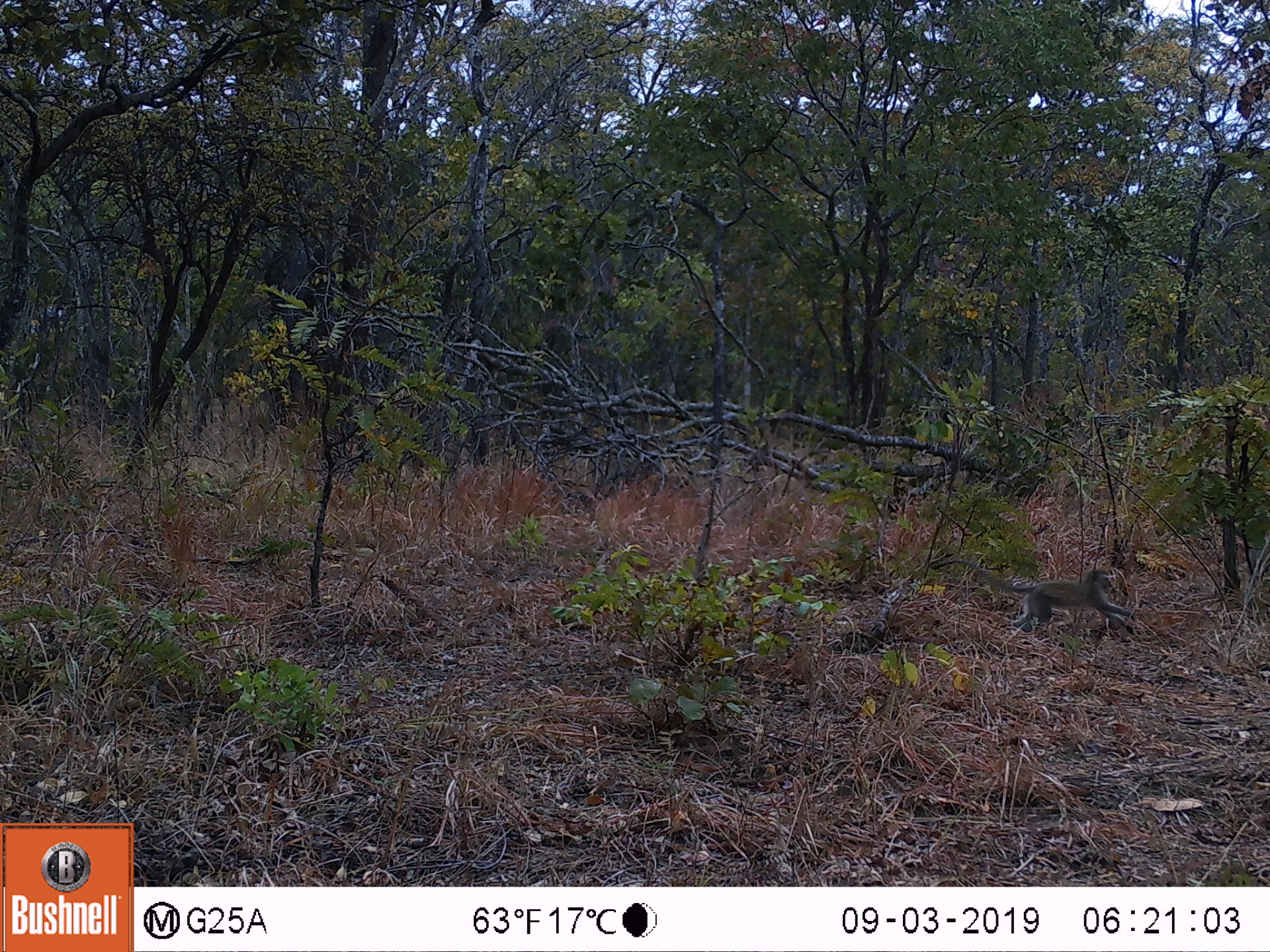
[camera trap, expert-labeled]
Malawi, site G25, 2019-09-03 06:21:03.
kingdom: Animalia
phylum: Chordata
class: Mammalia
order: Primates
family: Cercopithecidae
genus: Chlorocebus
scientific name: Chlorocebus pygerythrus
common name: vervet monkey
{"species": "vervet monkey (Chlorocebus pygerythrus)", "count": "1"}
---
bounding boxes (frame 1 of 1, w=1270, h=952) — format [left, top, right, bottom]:
vervet monkey: [928, 557, 1138, 636]